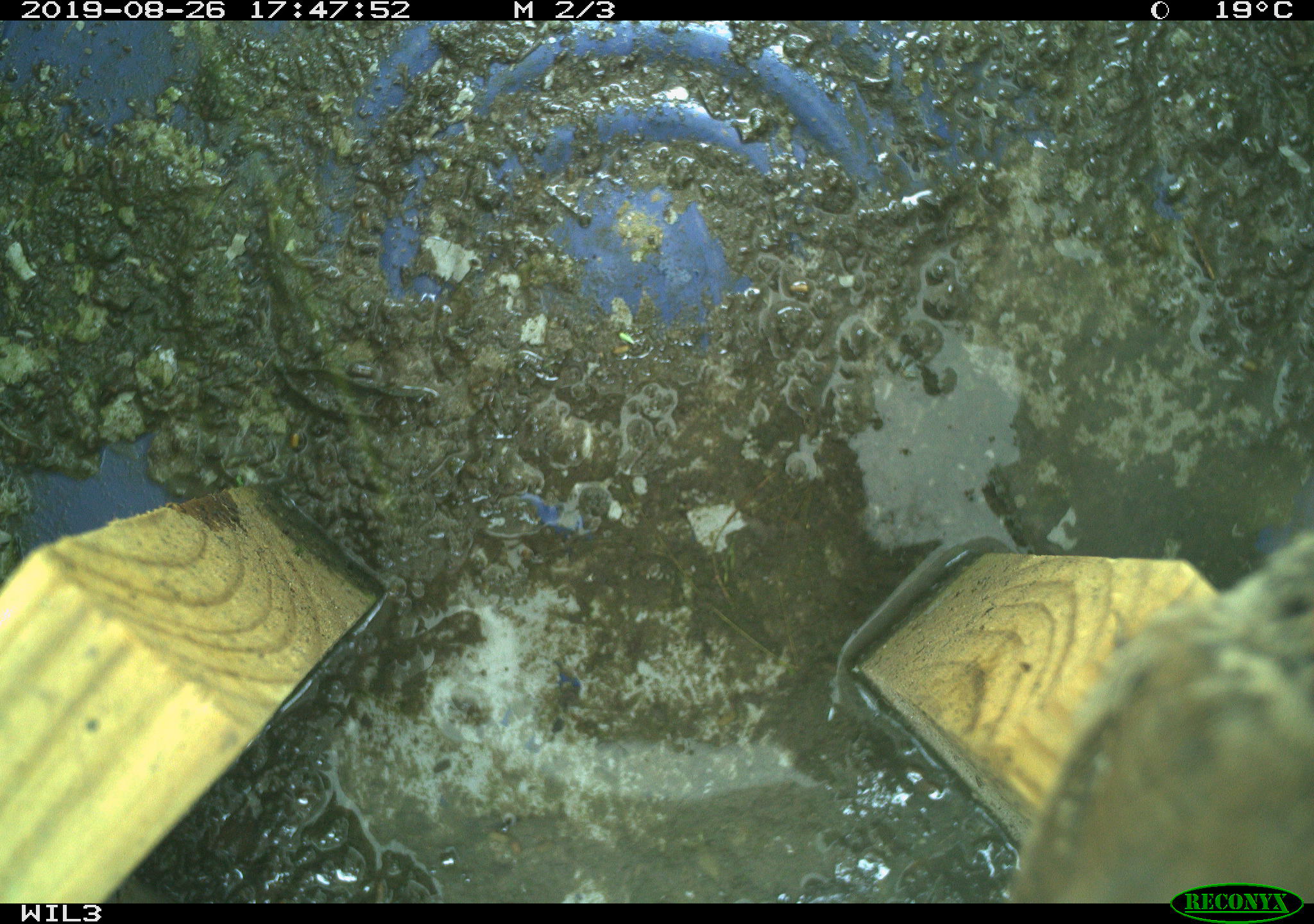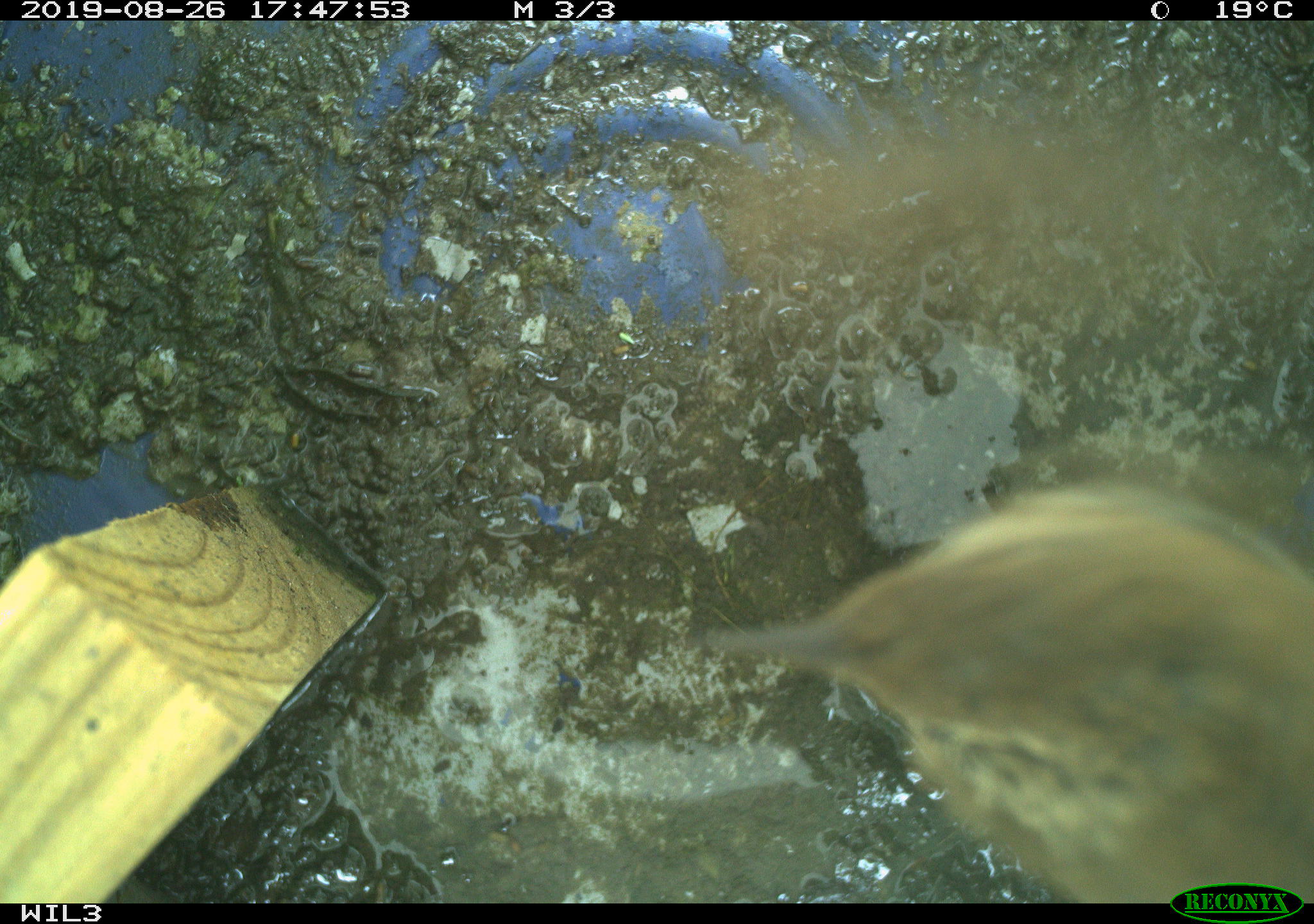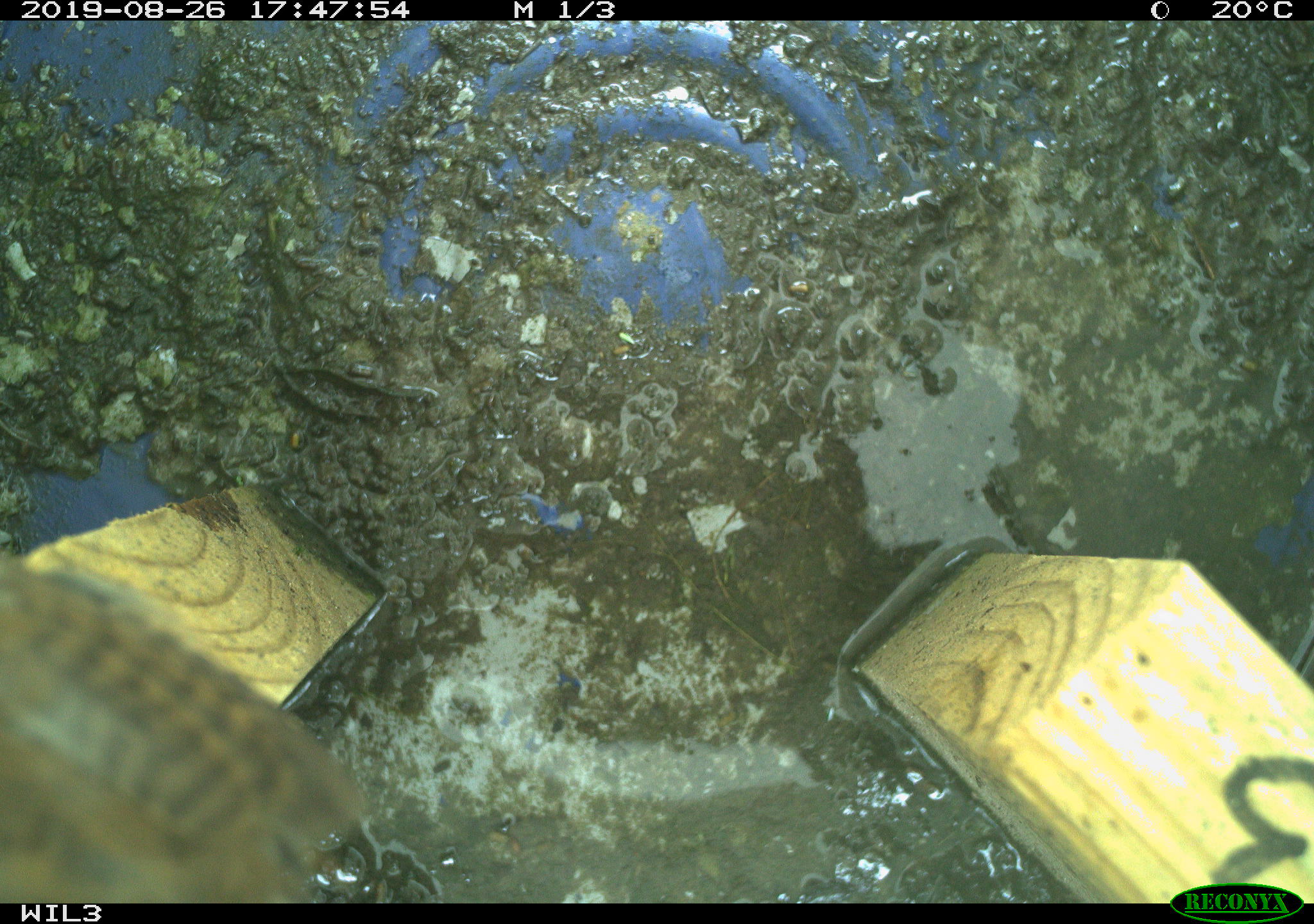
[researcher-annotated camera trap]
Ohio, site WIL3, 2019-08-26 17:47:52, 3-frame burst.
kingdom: Animalia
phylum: Chordata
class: Aves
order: Passeriformes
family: Troglodytidae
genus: Troglodytes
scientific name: Troglodytes aedon aedon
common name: northern house wren